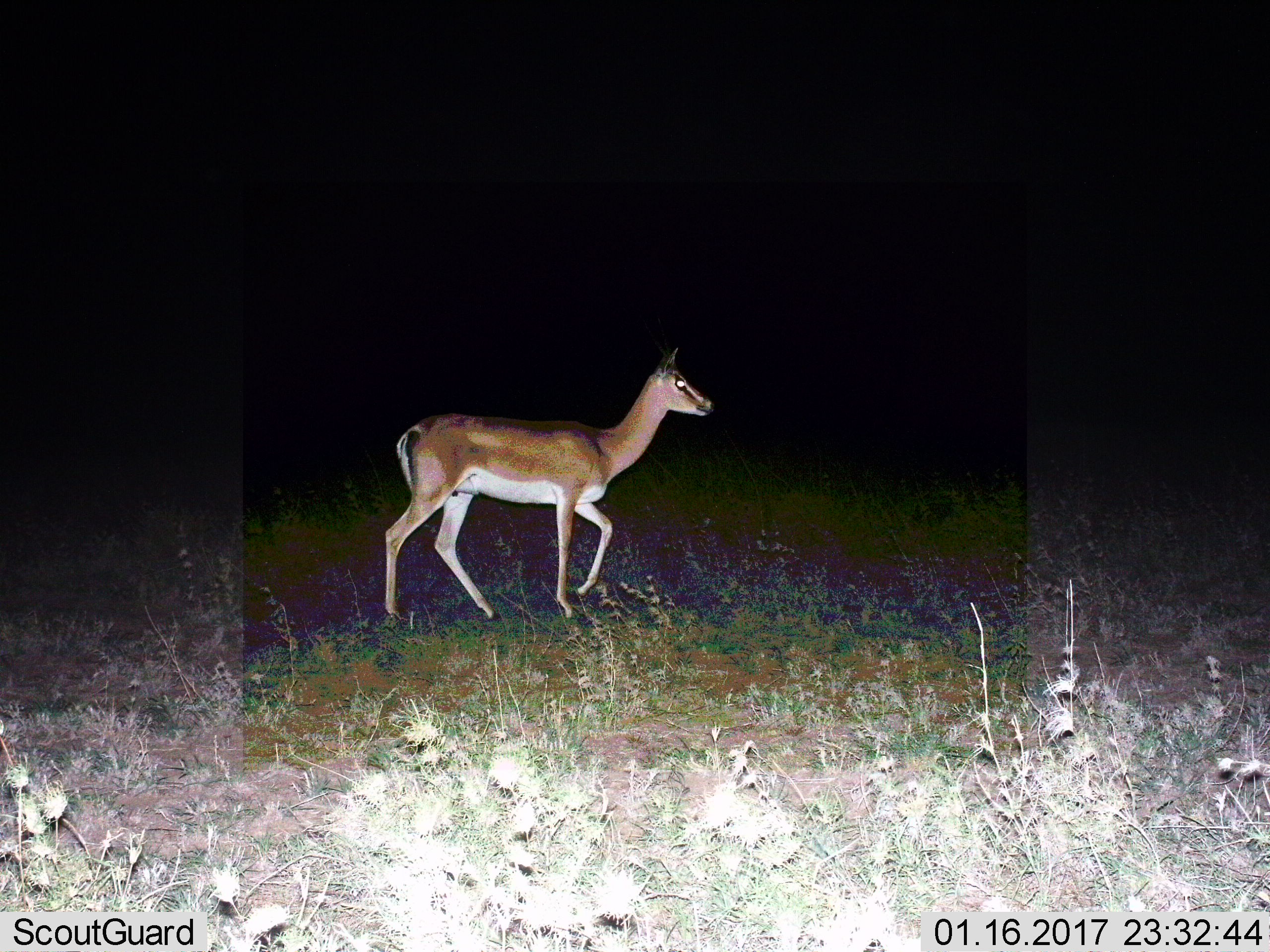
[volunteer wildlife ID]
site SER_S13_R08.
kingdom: Animalia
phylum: Chordata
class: Mammalia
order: Artiodactyla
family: Bovidae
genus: Nanger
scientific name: Nanger granti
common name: grant's gazelle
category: gazellegrants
Gazellegrants (grant's gazelle) (Nanger granti), count 1. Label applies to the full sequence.